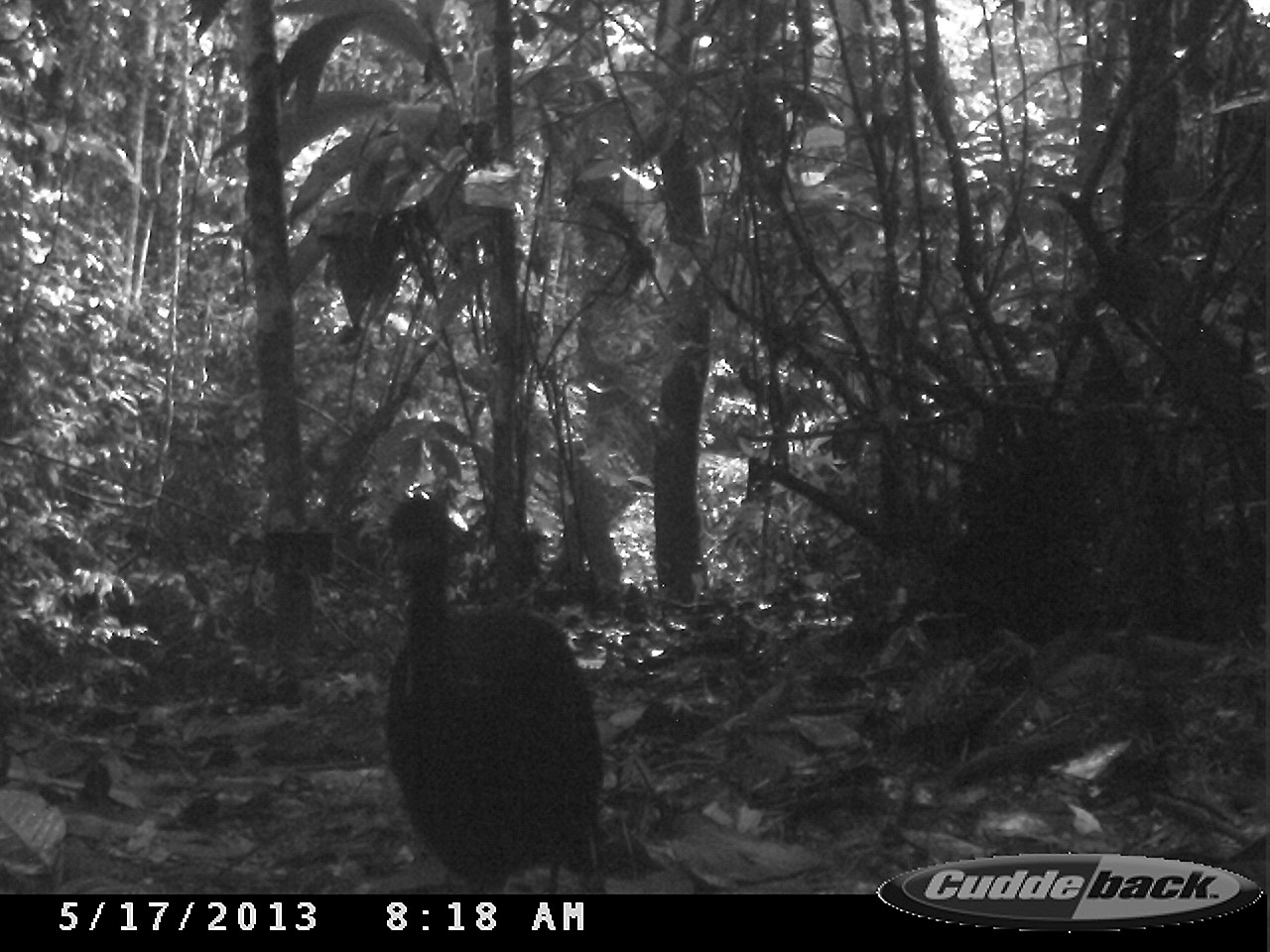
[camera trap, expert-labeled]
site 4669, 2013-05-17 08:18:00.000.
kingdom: Animalia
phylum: Chordata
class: Aves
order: Gruiformes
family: Psophiidae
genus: Psophia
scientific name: Psophia crepitans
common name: gray-winged trumpeter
Psophia crepitans (gray-winged trumpeter), count 2, age adult.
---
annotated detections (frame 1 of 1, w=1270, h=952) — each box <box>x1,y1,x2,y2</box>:
psophia crepitans: <box>378,491,607,892</box>